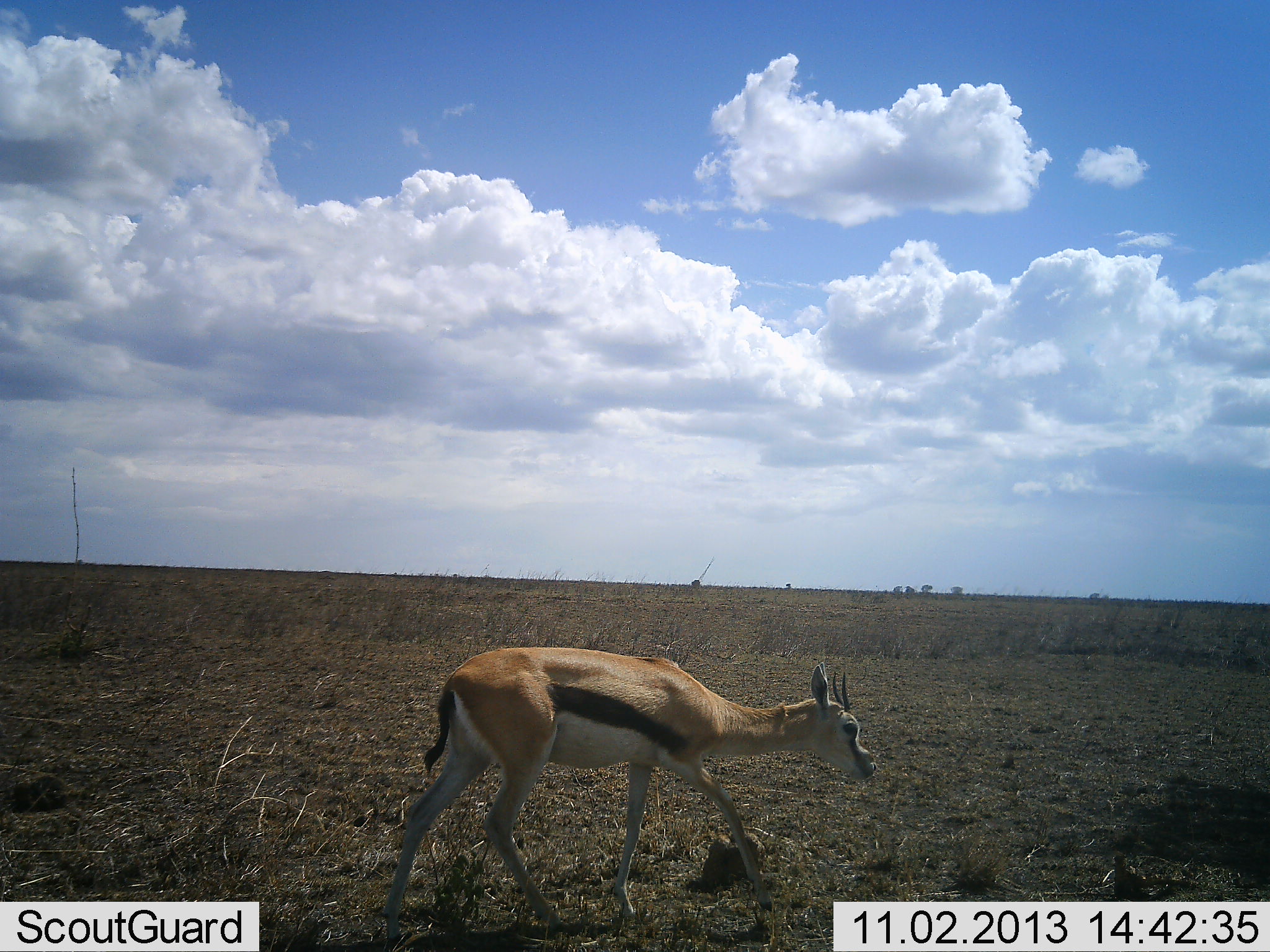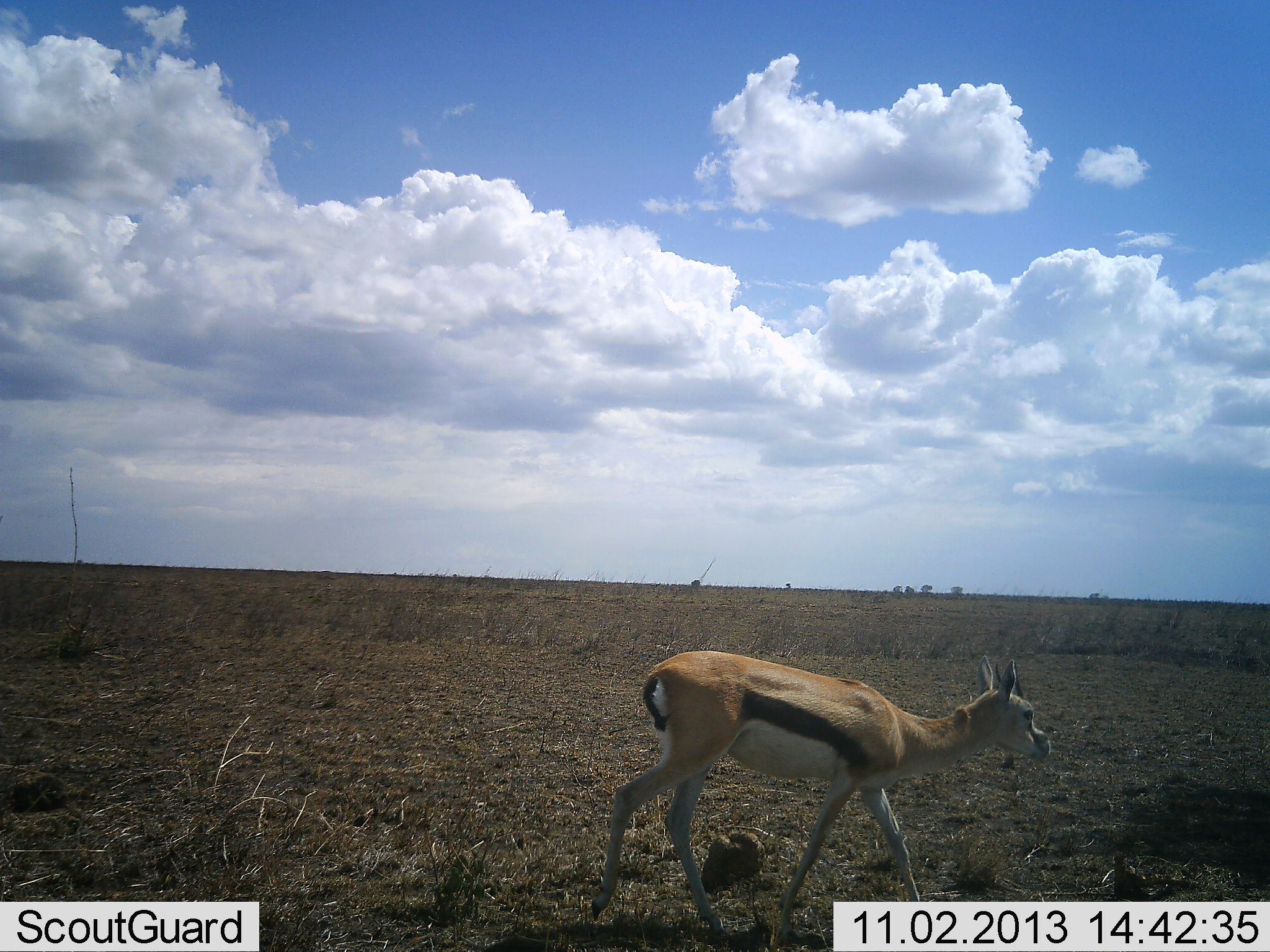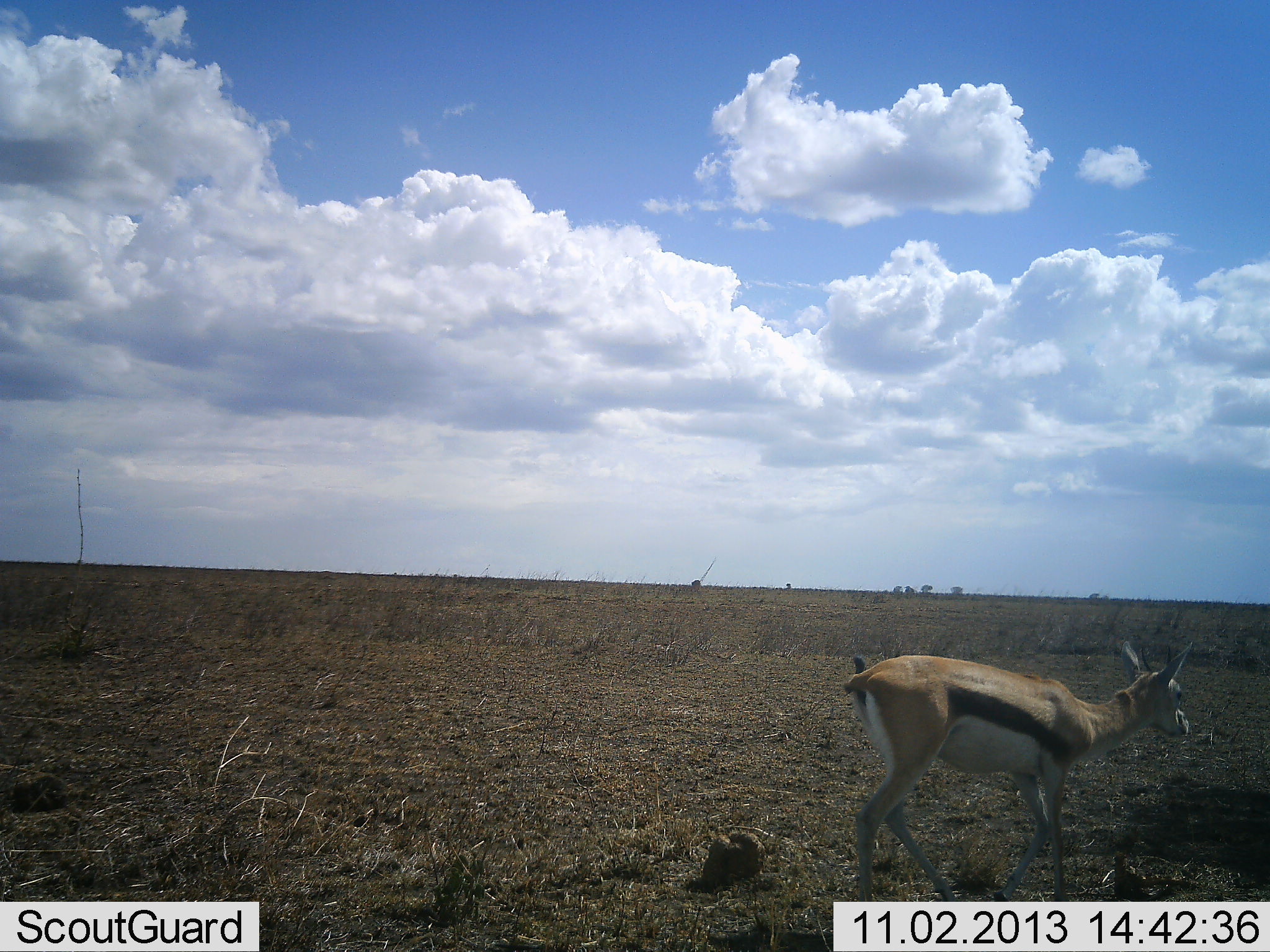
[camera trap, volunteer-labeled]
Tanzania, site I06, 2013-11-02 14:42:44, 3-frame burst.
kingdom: Animalia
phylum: Chordata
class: Mammalia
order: Artiodactyla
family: Bovidae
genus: Eudorcas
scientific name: Eudorcas thomsonii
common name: thomson's gazelle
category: gazellethomsons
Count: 2.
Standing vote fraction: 10%.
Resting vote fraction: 0%.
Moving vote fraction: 90%.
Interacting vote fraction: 0%.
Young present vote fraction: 20%.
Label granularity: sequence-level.